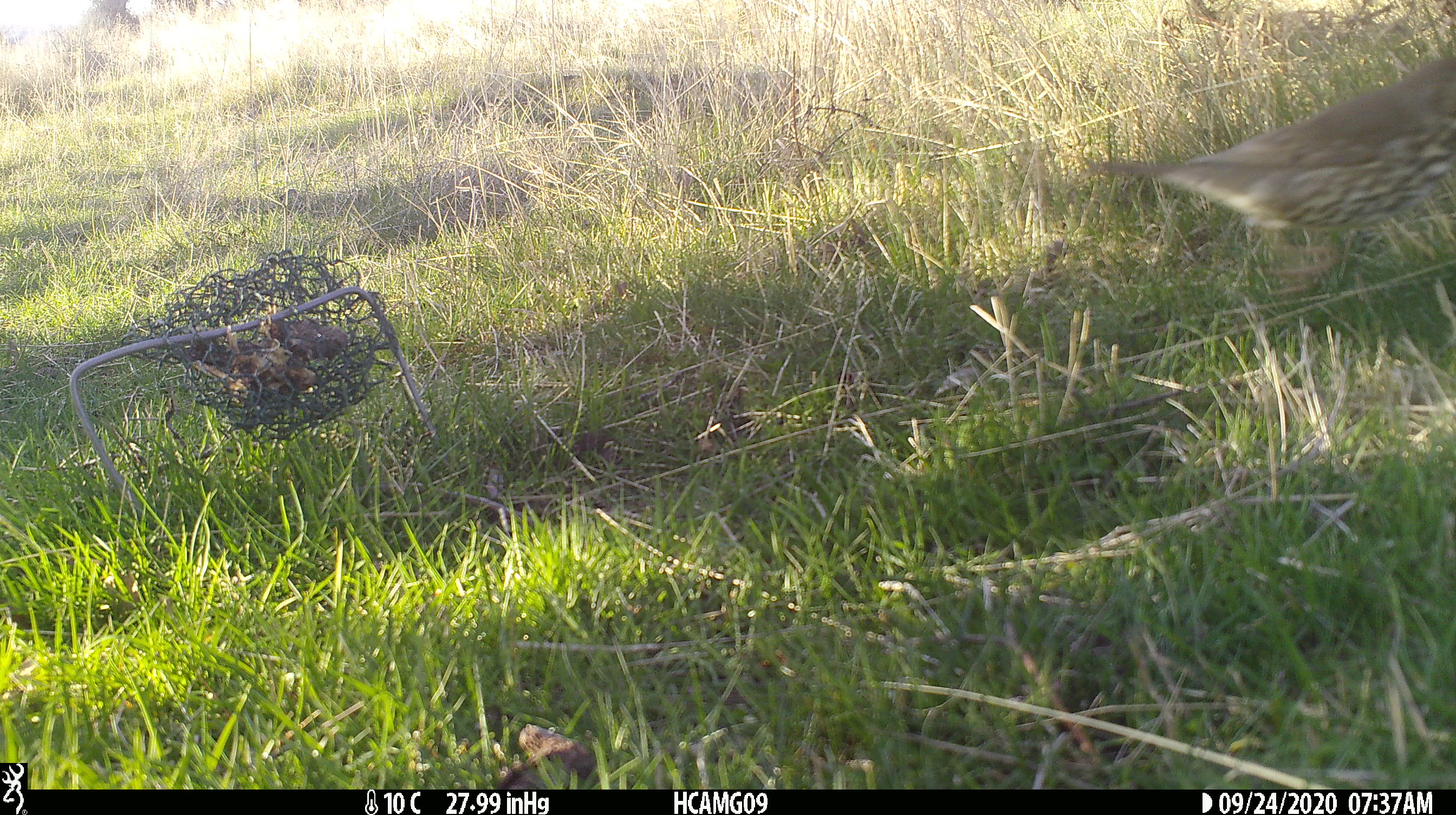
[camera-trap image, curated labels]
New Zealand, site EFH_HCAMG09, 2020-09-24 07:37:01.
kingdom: Animalia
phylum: Chordata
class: Aves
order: Passeriformes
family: Turdidae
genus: Turdus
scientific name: Turdus philomelos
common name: song thrush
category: thrush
Thrush (song thrush) (Turdus philomelos).